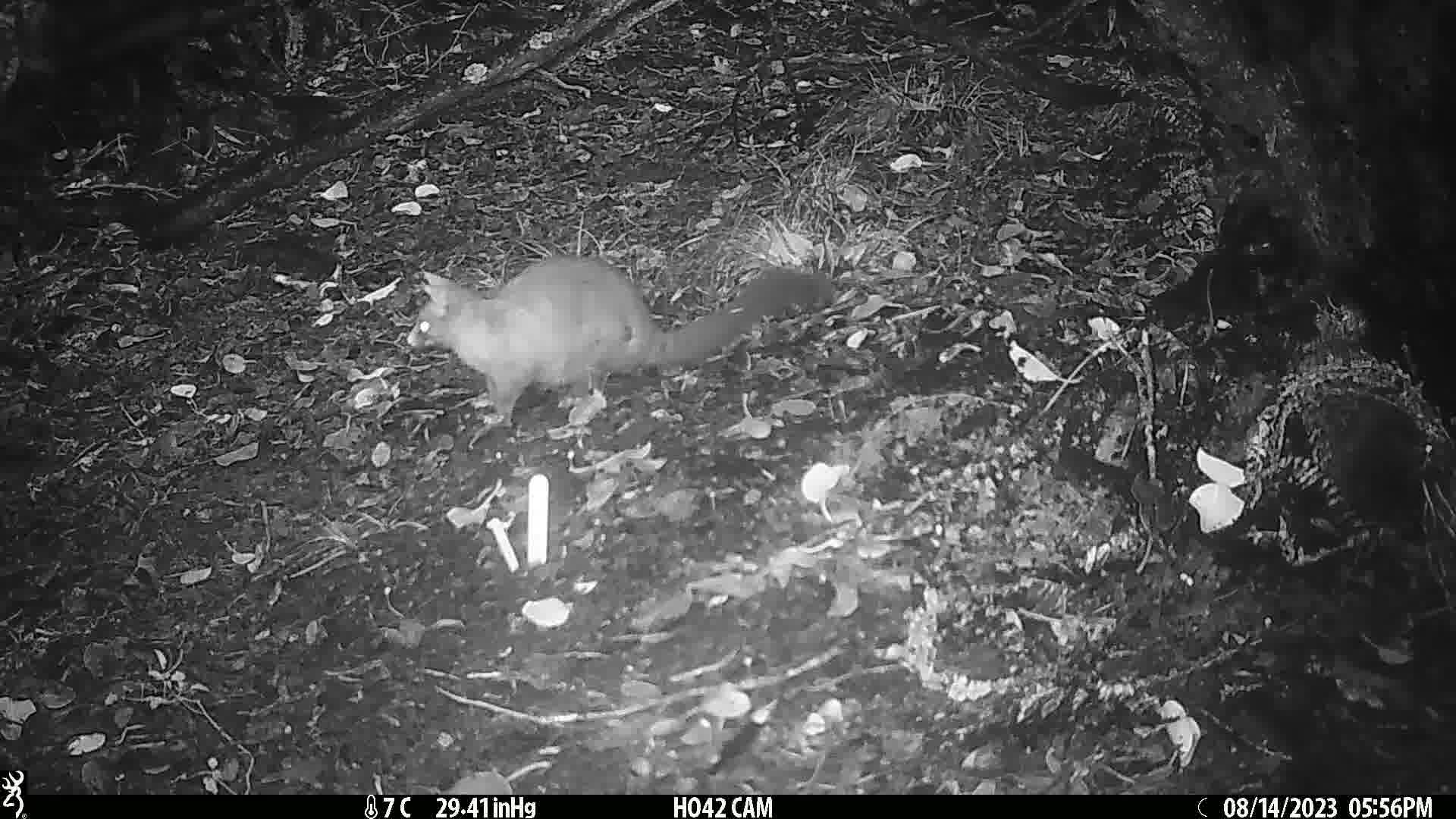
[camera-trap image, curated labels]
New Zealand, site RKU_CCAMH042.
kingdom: Animalia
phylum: Chordata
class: Mammalia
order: Diprotodontia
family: Phalangeridae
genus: Trichosurus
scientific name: Trichosurus vulpecula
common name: common brushtail possum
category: possum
Possum (common brushtail possum) (Trichosurus vulpecula).